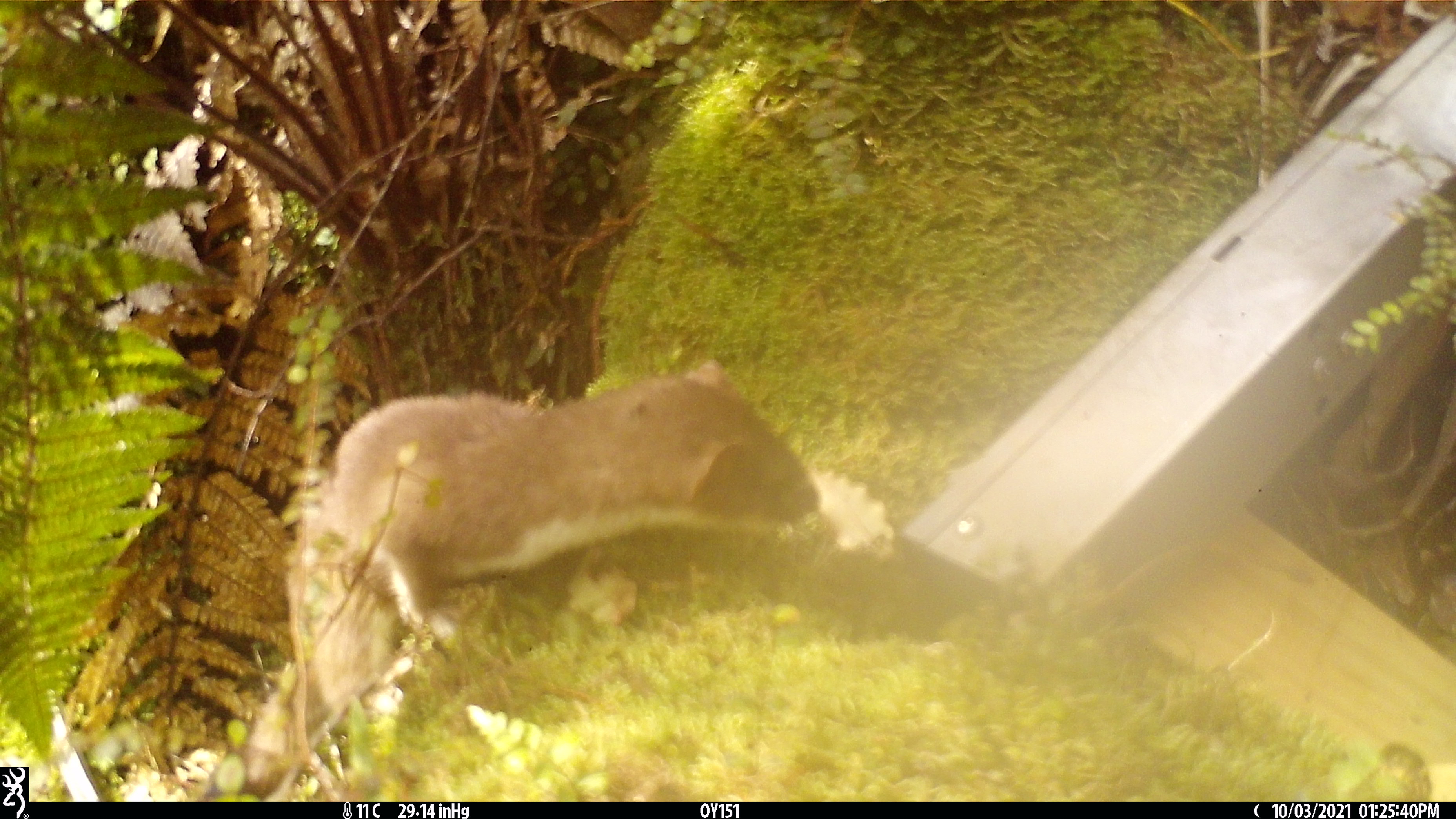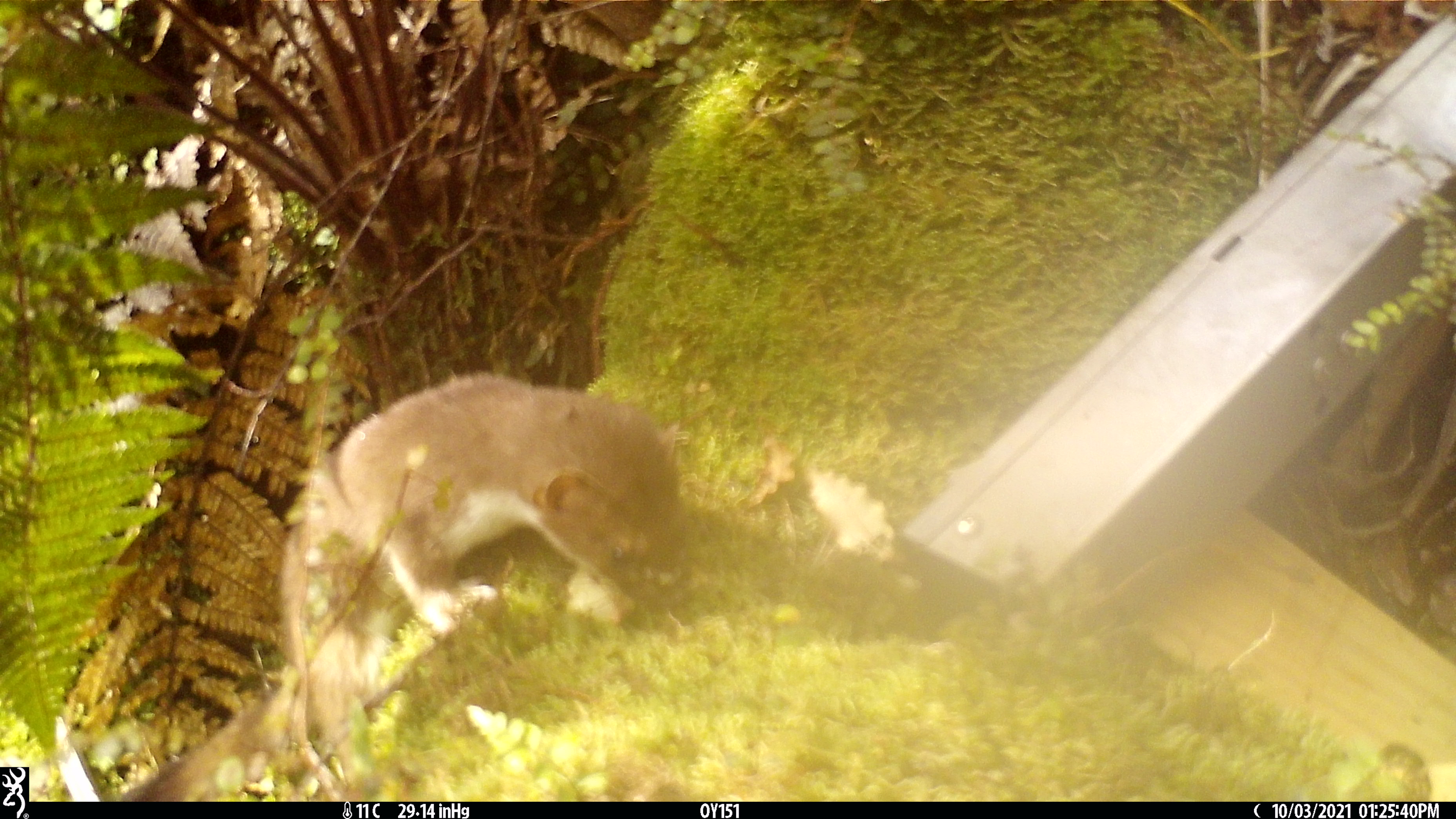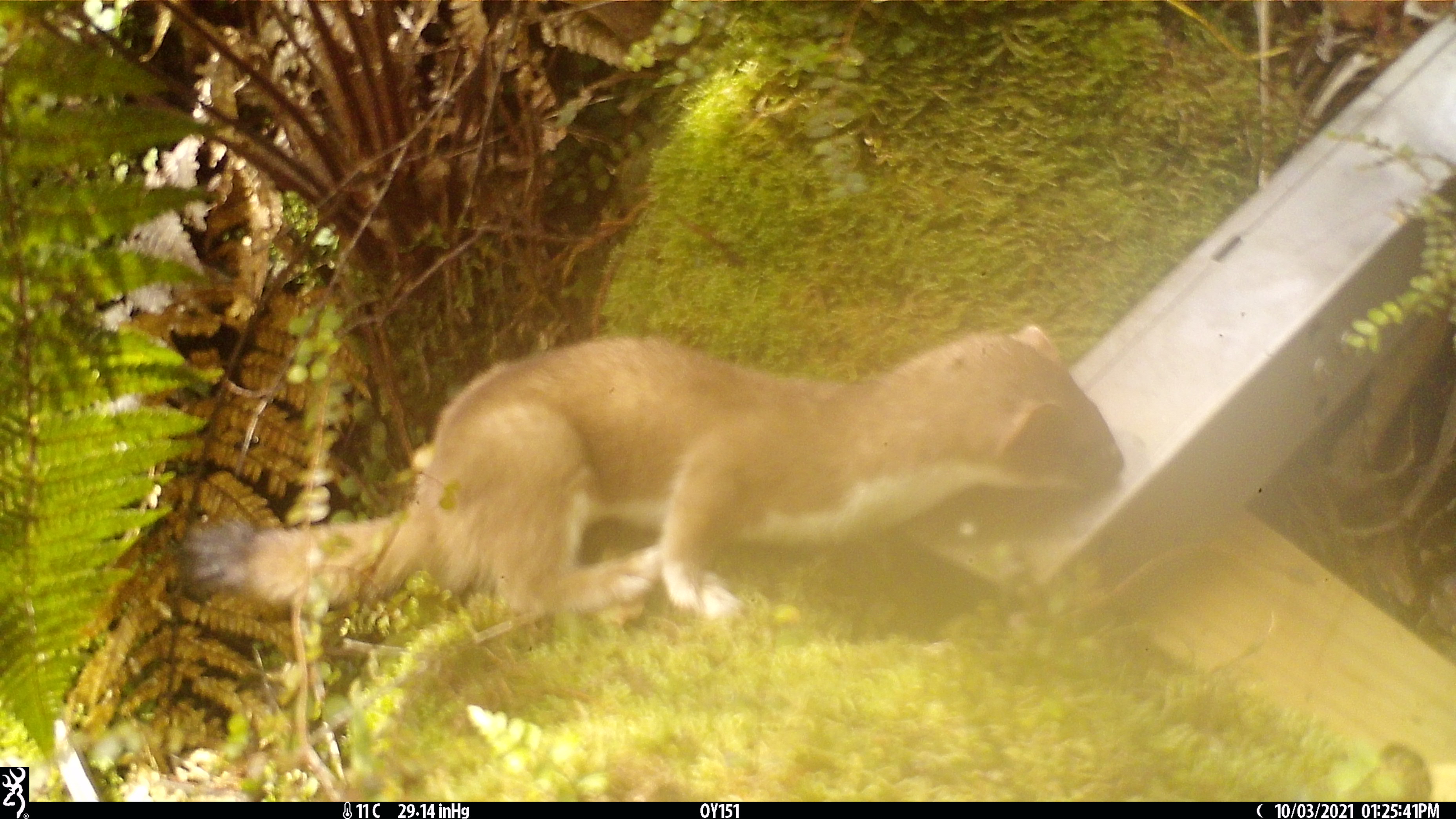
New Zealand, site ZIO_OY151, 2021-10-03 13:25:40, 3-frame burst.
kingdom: Animalia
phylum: Chordata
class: Mammalia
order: Carnivora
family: Mustelidae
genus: Mustela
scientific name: Mustela erminea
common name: stoat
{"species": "stoat (Mustela erminea)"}